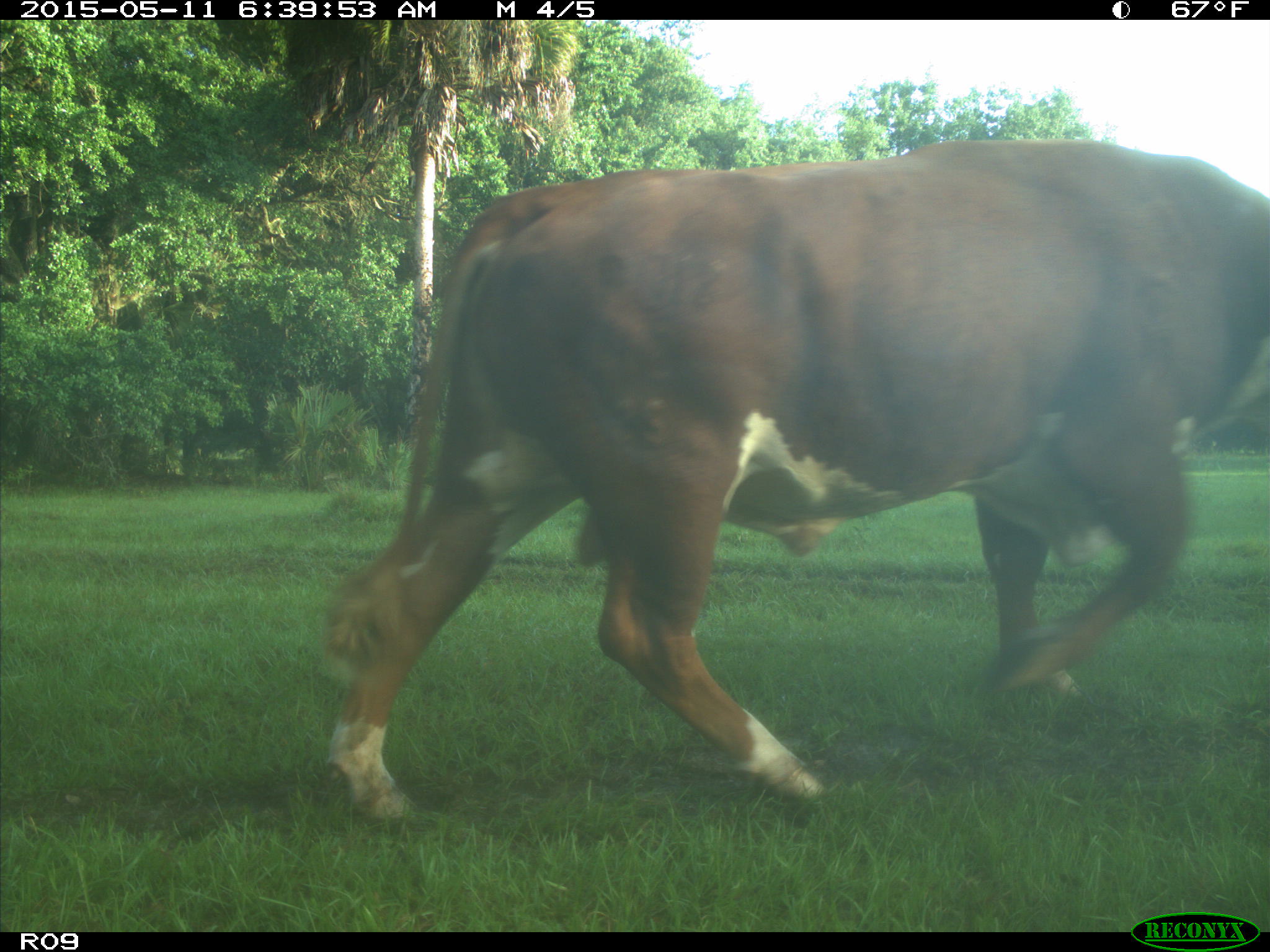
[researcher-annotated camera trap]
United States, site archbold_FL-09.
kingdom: Animalia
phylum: Chordata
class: Mammalia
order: Artiodactyla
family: Bovidae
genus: Bos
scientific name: Bos taurus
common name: domestic cow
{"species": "Bos taurus (domestic cow)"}